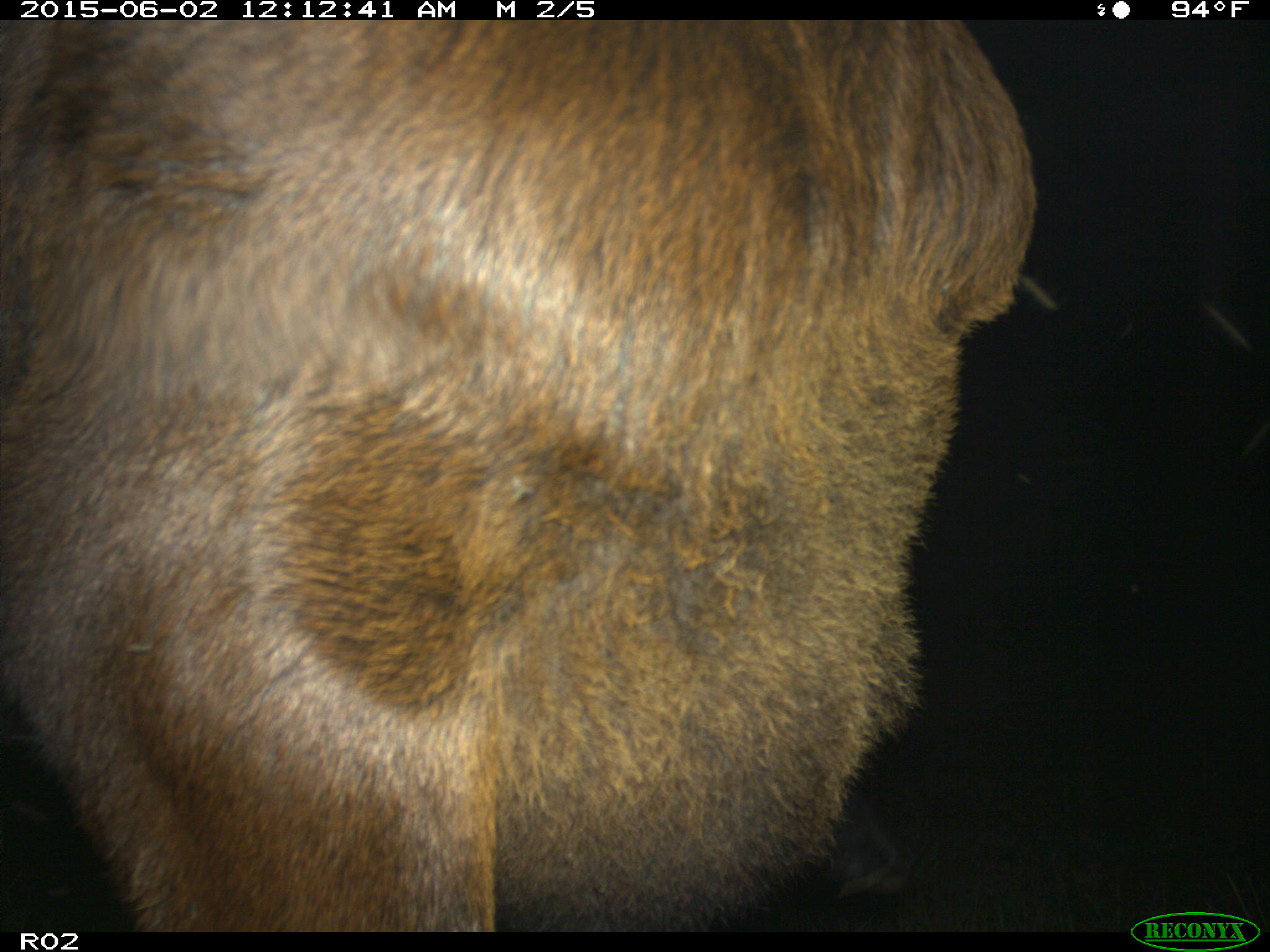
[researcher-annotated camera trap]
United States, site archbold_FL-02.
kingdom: Animalia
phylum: Chordata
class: Mammalia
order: Artiodactyla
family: Bovidae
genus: Bos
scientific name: Bos taurus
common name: domestic cow